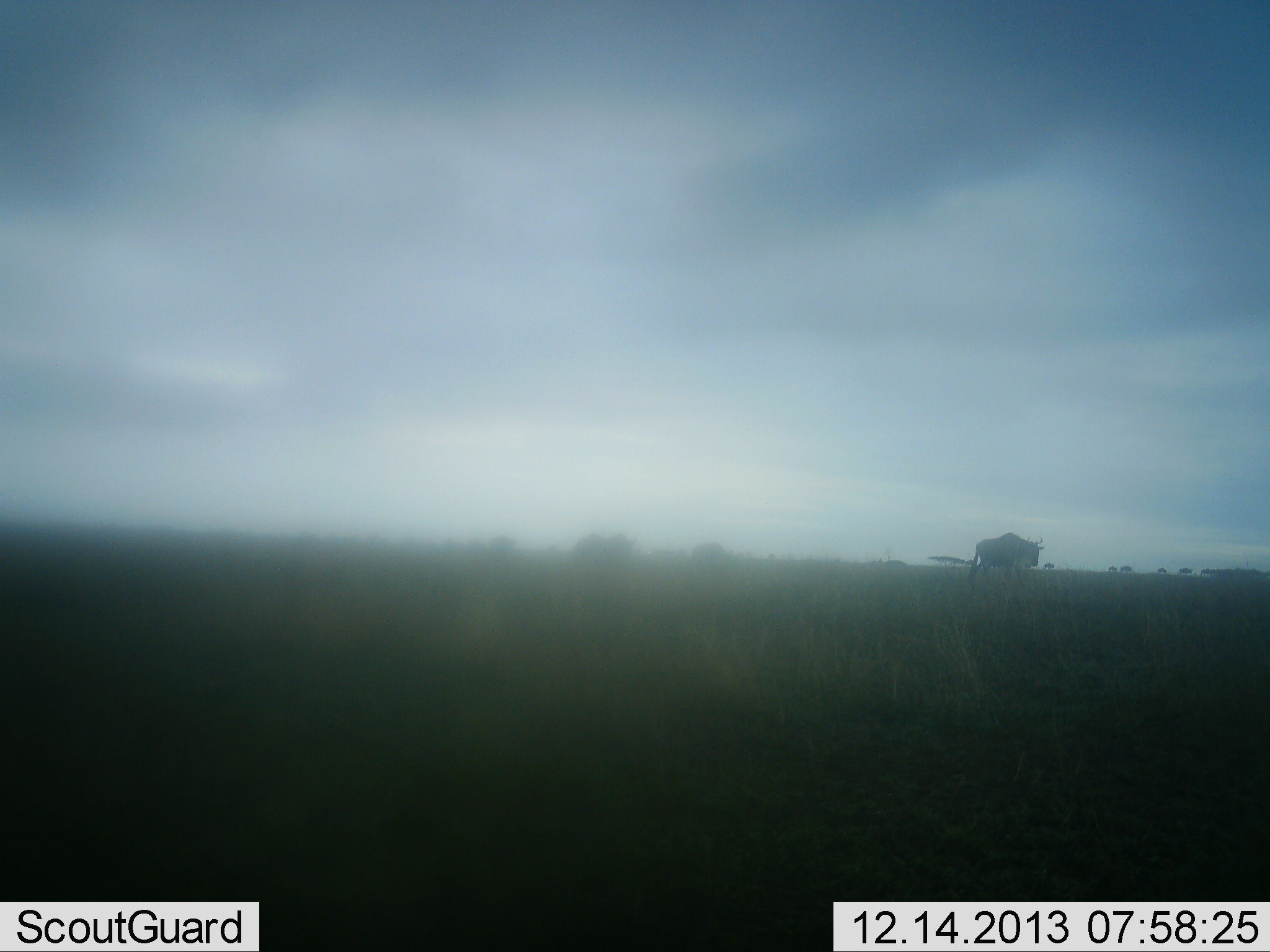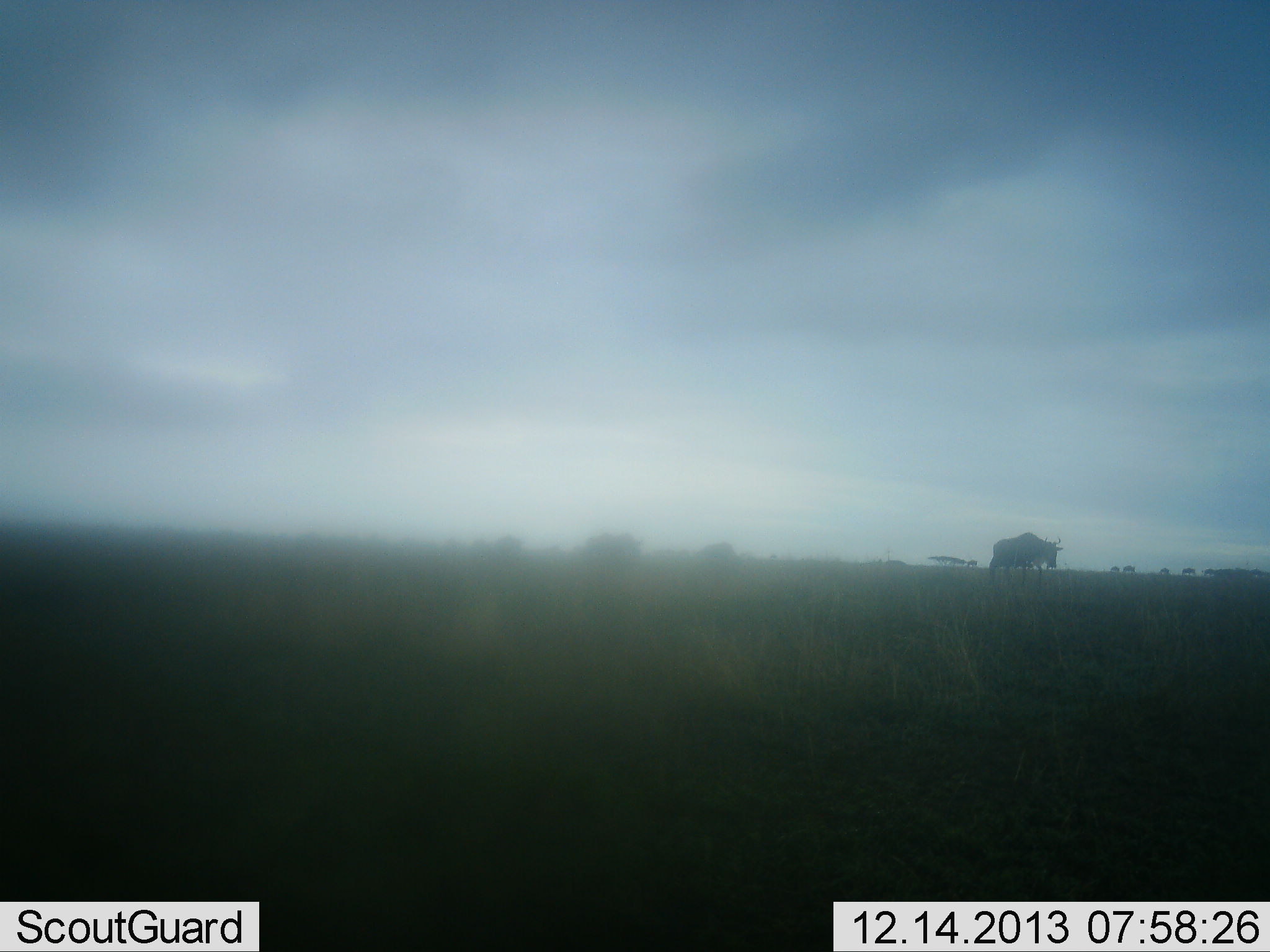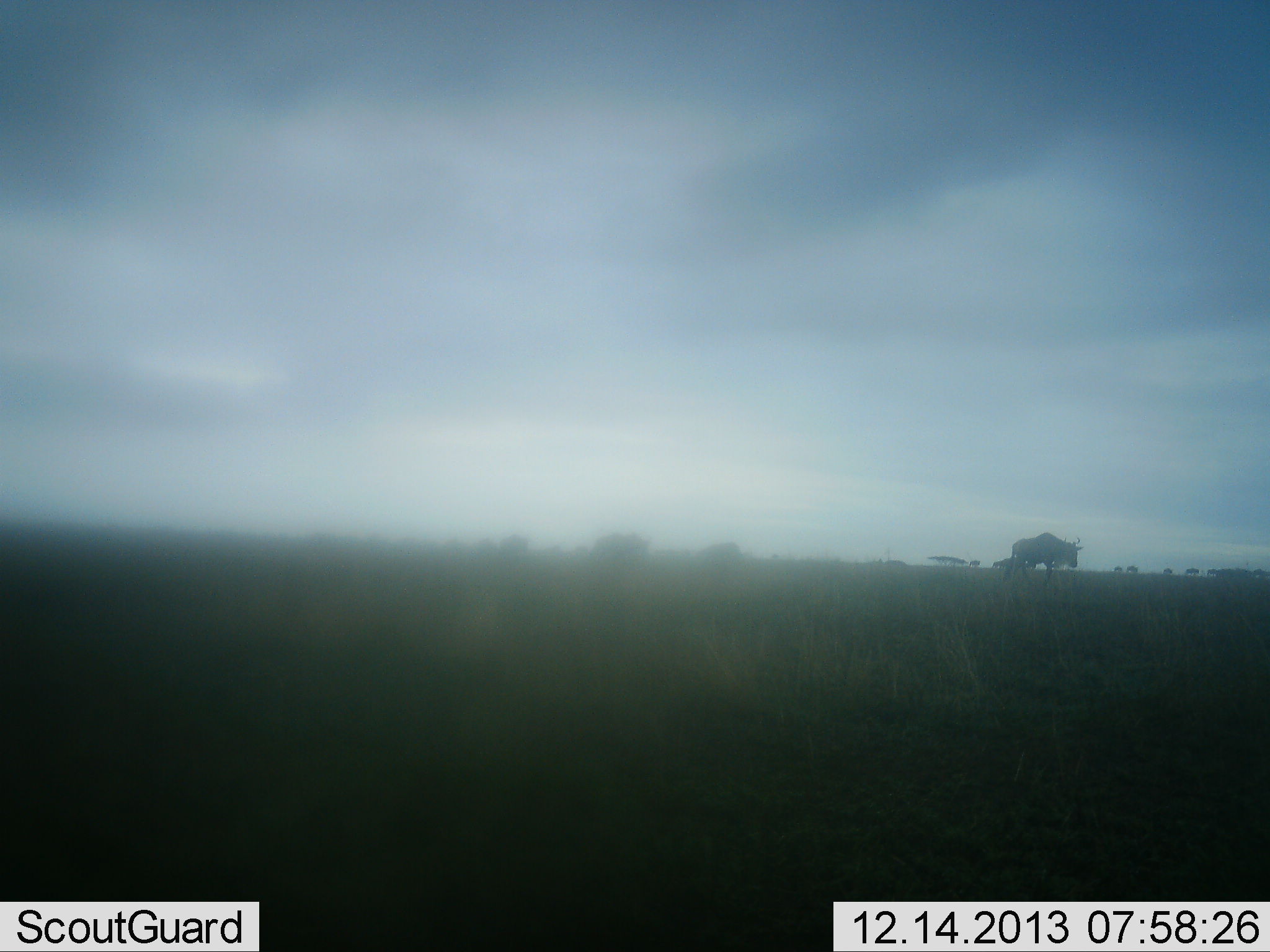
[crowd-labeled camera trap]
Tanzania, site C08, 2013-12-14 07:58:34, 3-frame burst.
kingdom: Animalia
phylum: Chordata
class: Mammalia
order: Artiodactyla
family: Bovidae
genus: Connochaetes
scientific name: Connochaetes taurinus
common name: blue wildebeest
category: wildebeest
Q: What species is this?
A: Wildebeest (blue wildebeest) (Connochaetes taurinus).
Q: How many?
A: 5.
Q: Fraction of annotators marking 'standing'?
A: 0%.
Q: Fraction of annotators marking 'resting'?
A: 0%.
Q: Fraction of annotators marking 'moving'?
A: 100%.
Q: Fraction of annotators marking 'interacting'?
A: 0%.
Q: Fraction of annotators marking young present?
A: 0%.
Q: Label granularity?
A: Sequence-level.